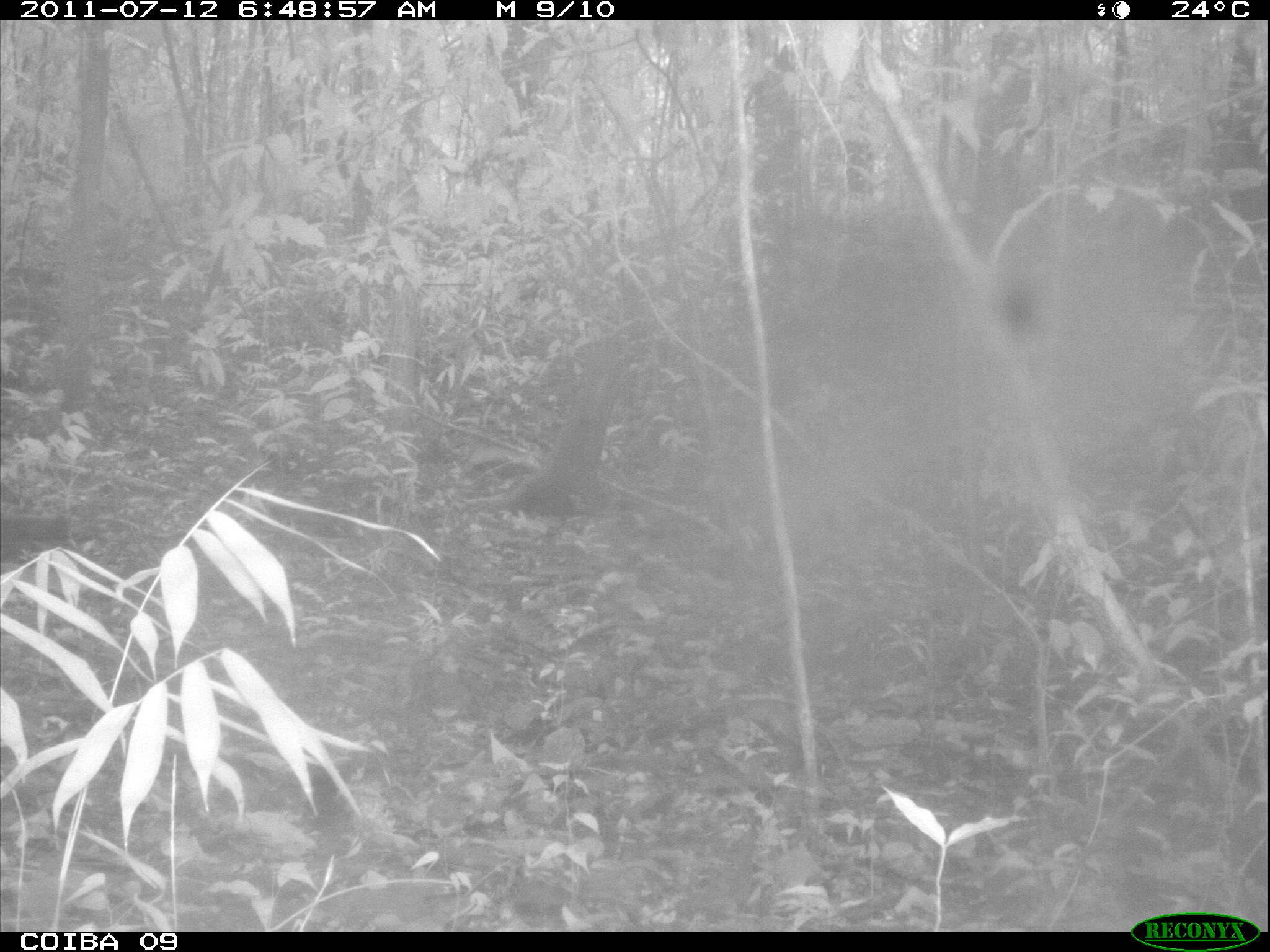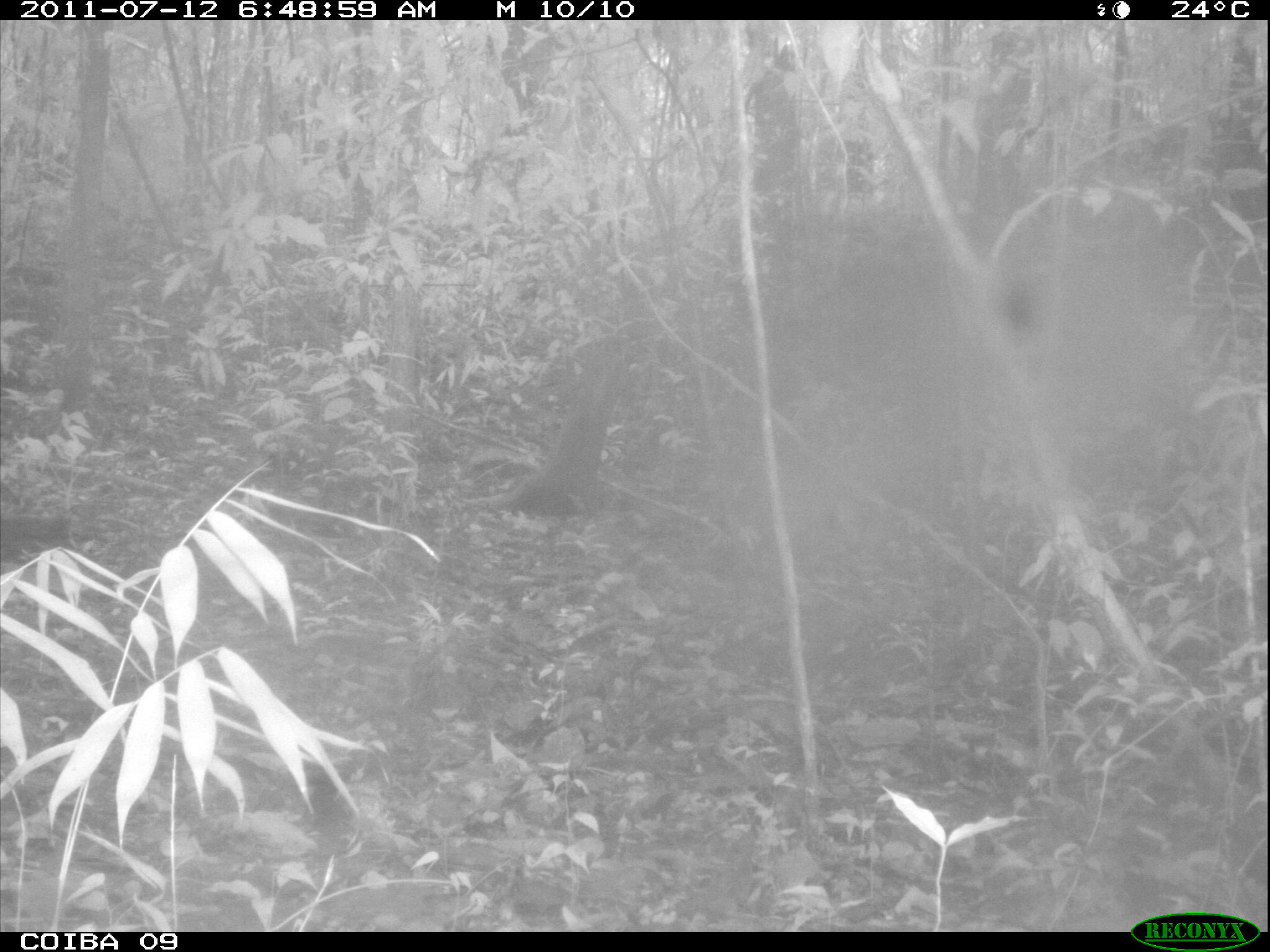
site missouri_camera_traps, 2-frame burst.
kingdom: Animalia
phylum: Chordata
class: Mammalia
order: Rodentia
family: Dasyproctidae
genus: Dasyprocta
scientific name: Dasyprocta coibae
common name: coiban agouti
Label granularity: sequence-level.